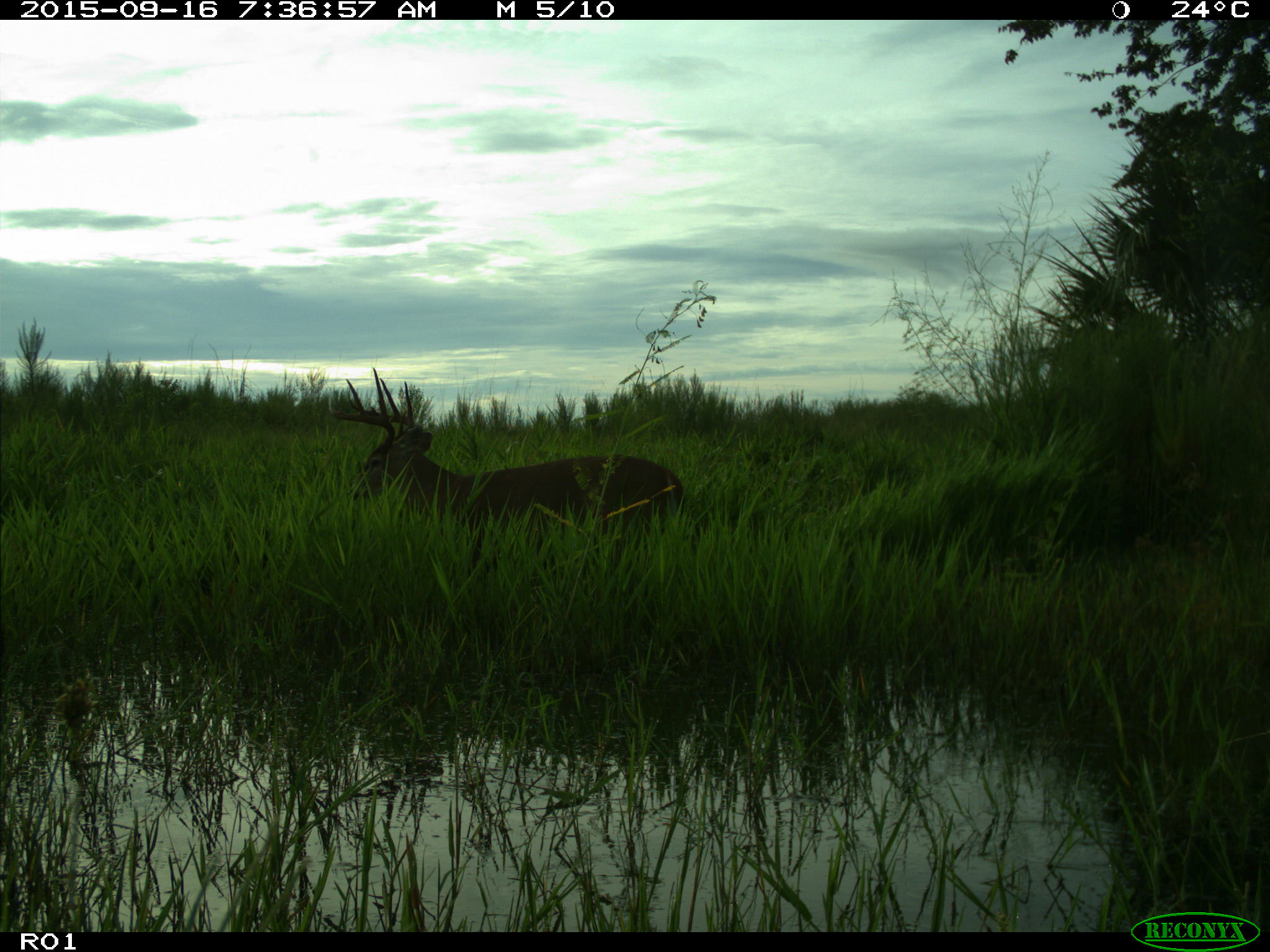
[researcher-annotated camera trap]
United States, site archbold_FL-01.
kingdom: Animalia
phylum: Chordata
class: Mammalia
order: Artiodactyla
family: Cervidae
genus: Odocoileus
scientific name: Odocoileus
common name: deer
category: unidentified deer